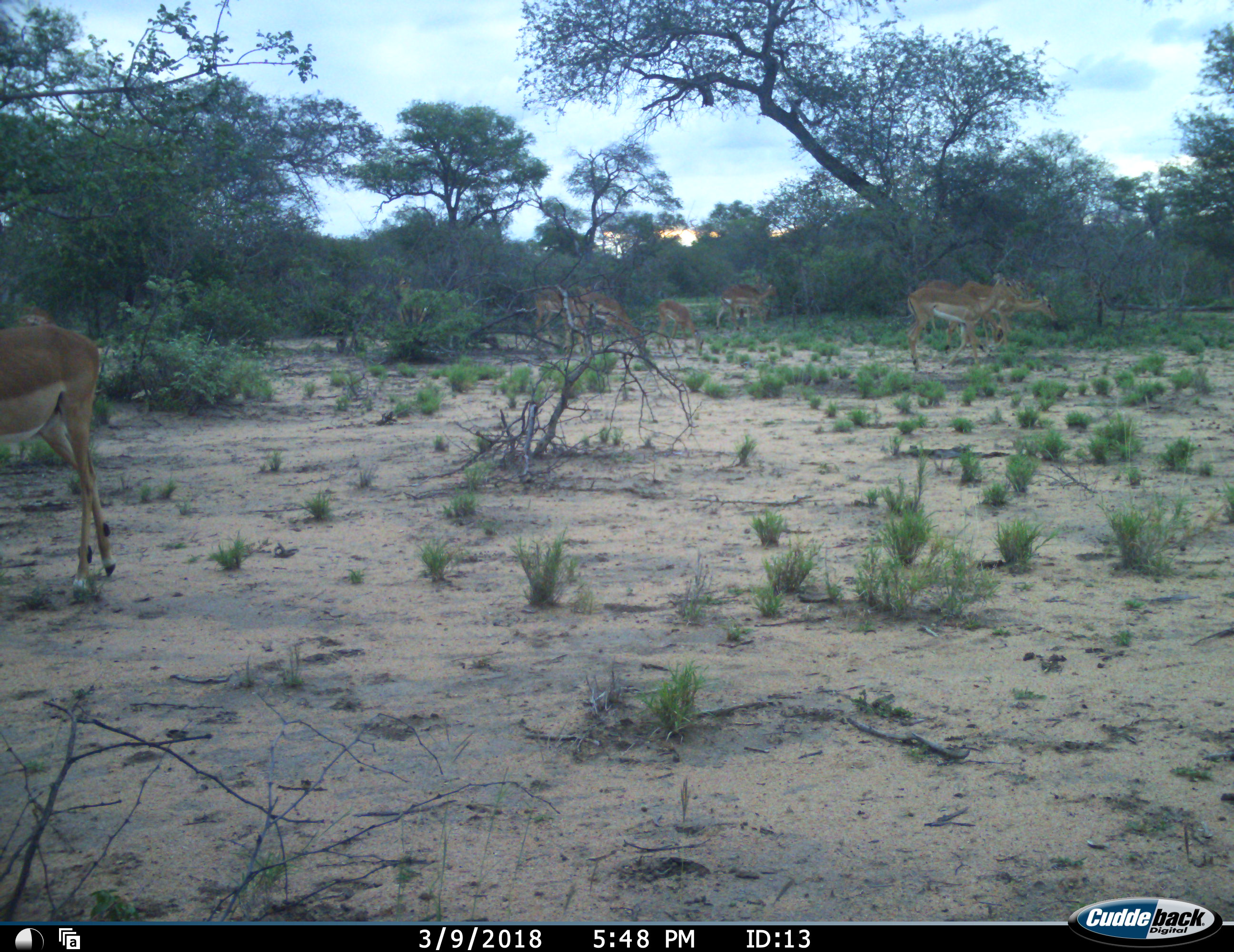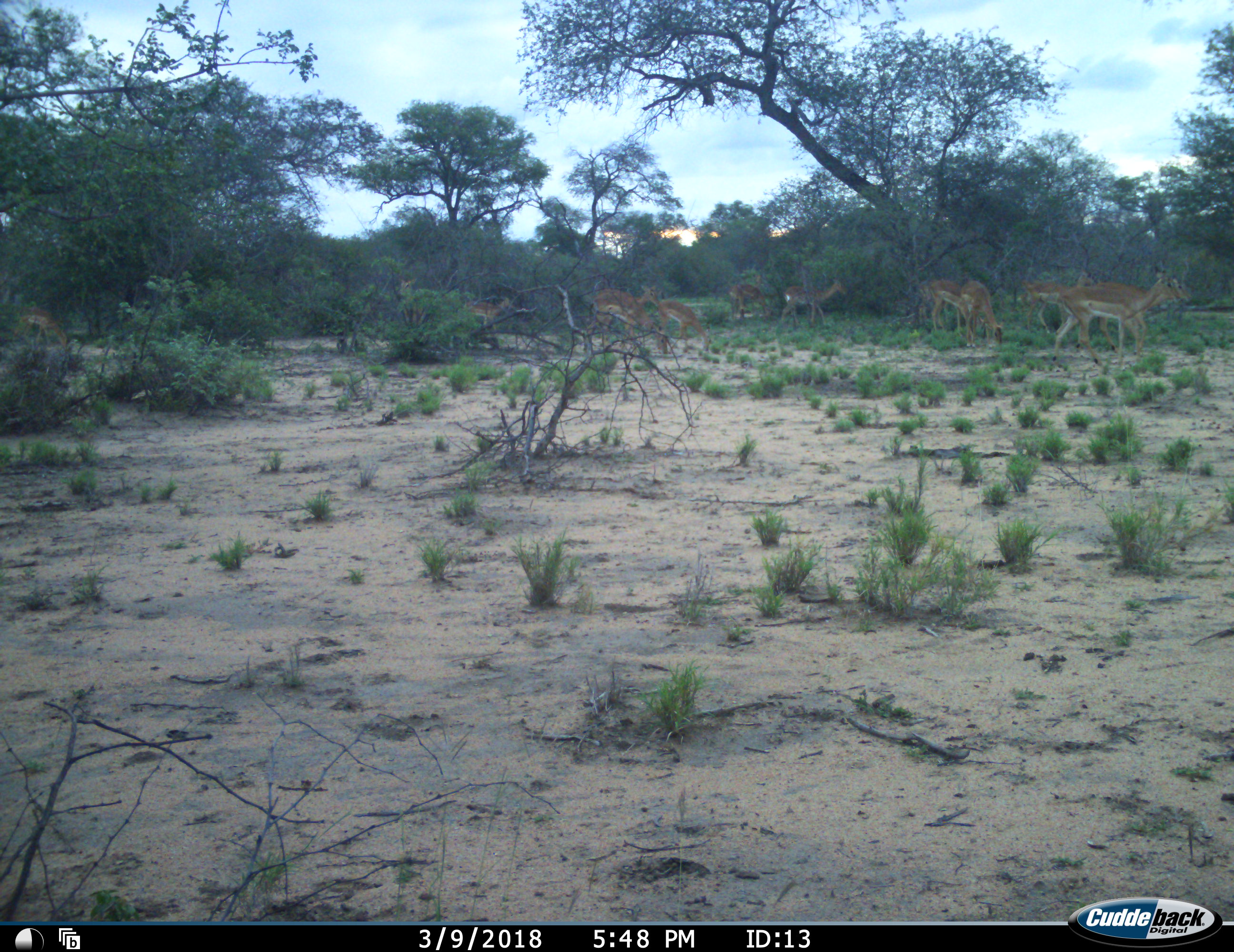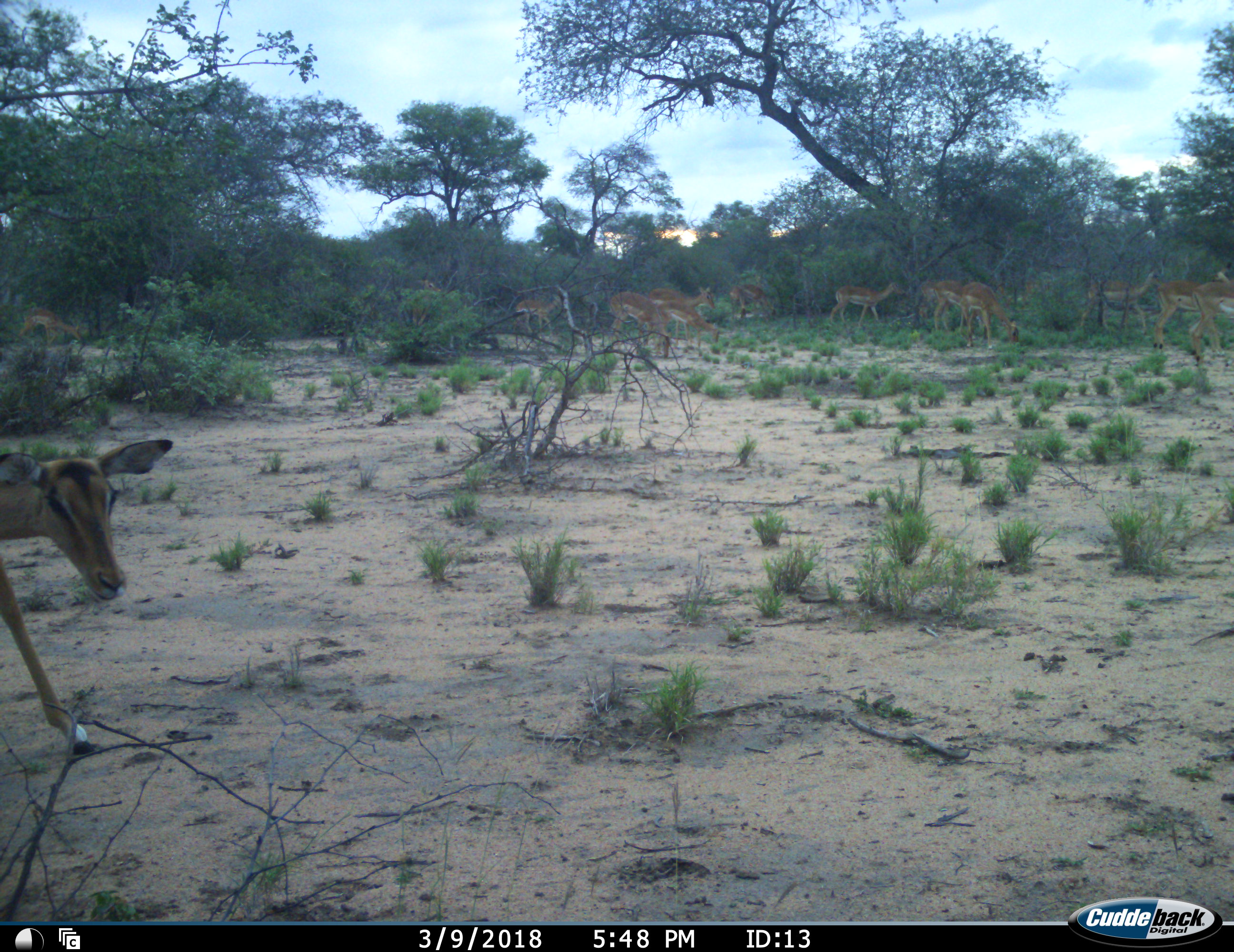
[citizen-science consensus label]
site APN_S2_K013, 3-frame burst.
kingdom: Animalia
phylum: Chordata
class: Mammalia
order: Artiodactyla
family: Bovidae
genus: Aepyceros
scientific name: Aepyceros melampus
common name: impala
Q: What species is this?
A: Impala (Aepyceros melampus).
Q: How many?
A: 11-50.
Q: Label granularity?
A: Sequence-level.